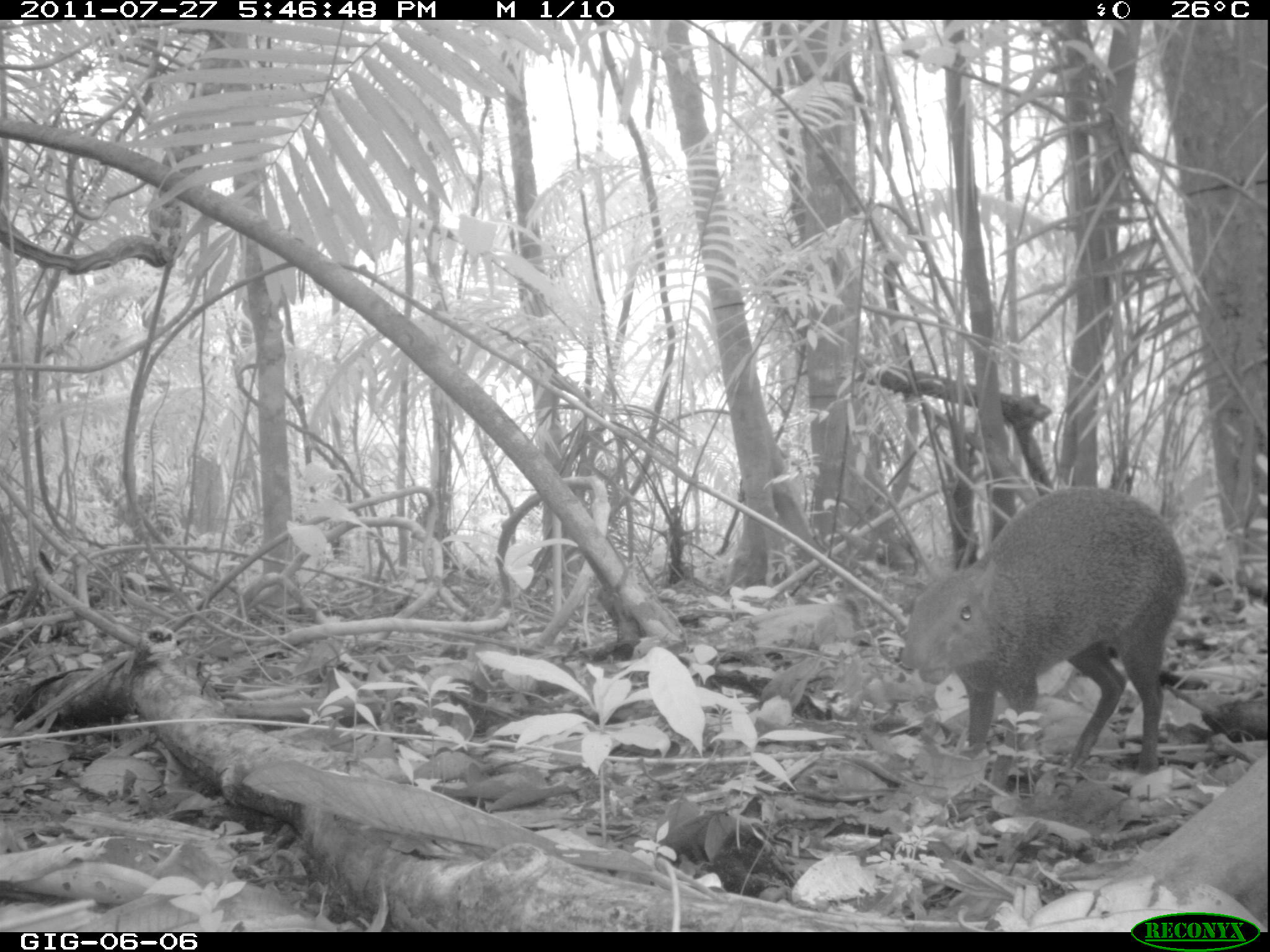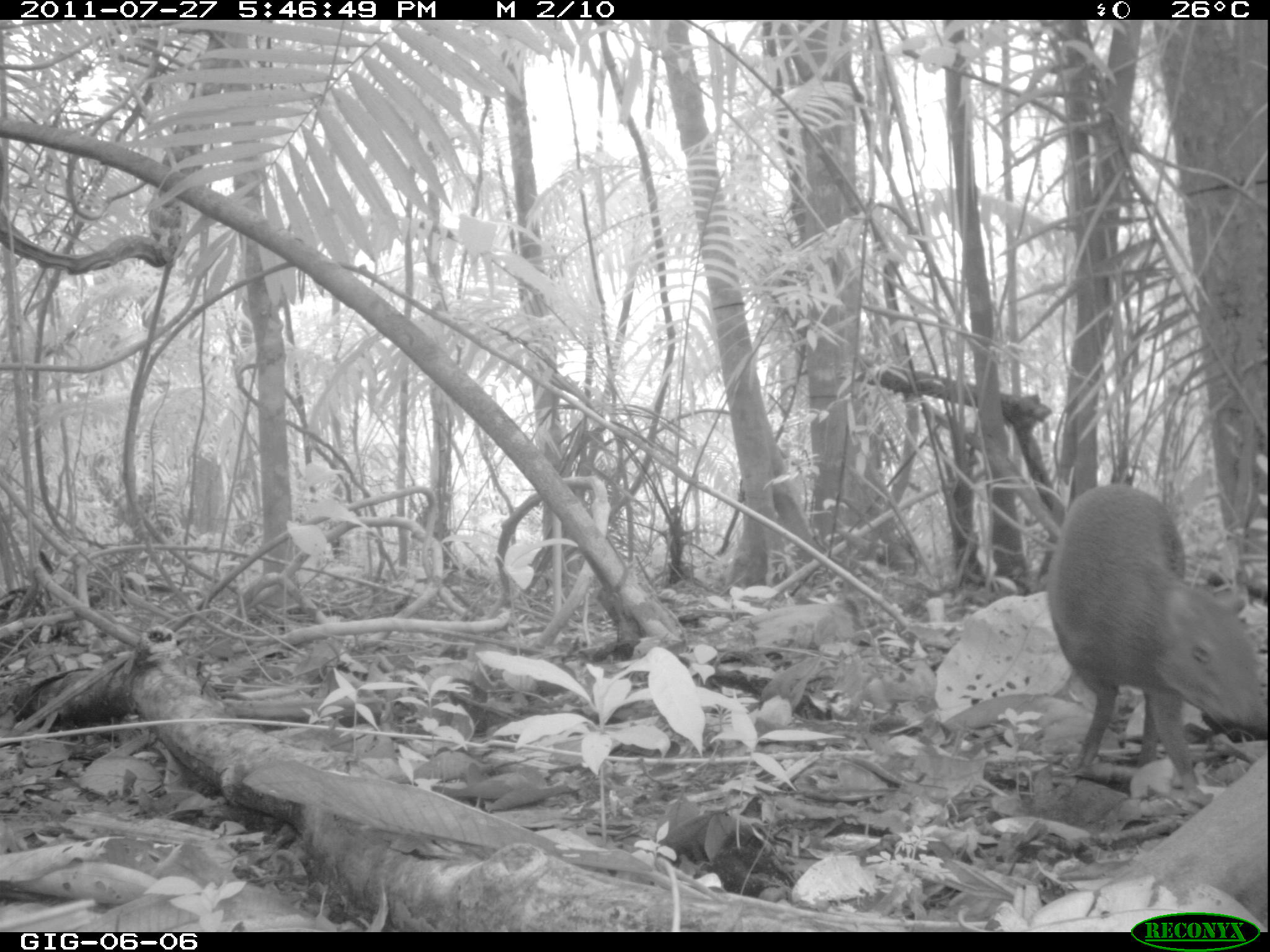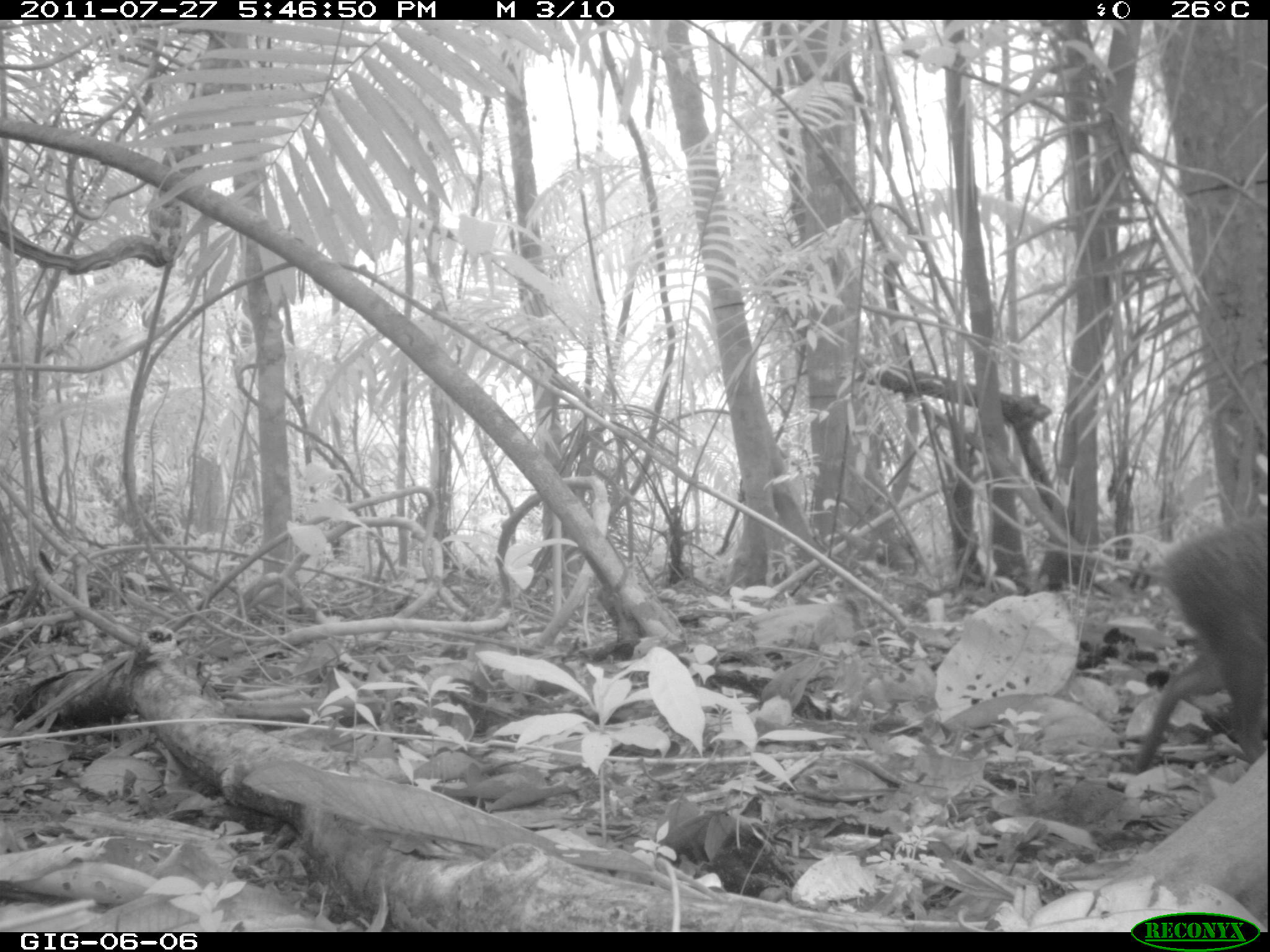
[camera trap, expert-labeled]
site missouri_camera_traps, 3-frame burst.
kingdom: Animalia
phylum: Chordata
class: Mammalia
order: Rodentia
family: Dasyproctidae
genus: Dasyprocta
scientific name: Dasyprocta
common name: agouti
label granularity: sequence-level